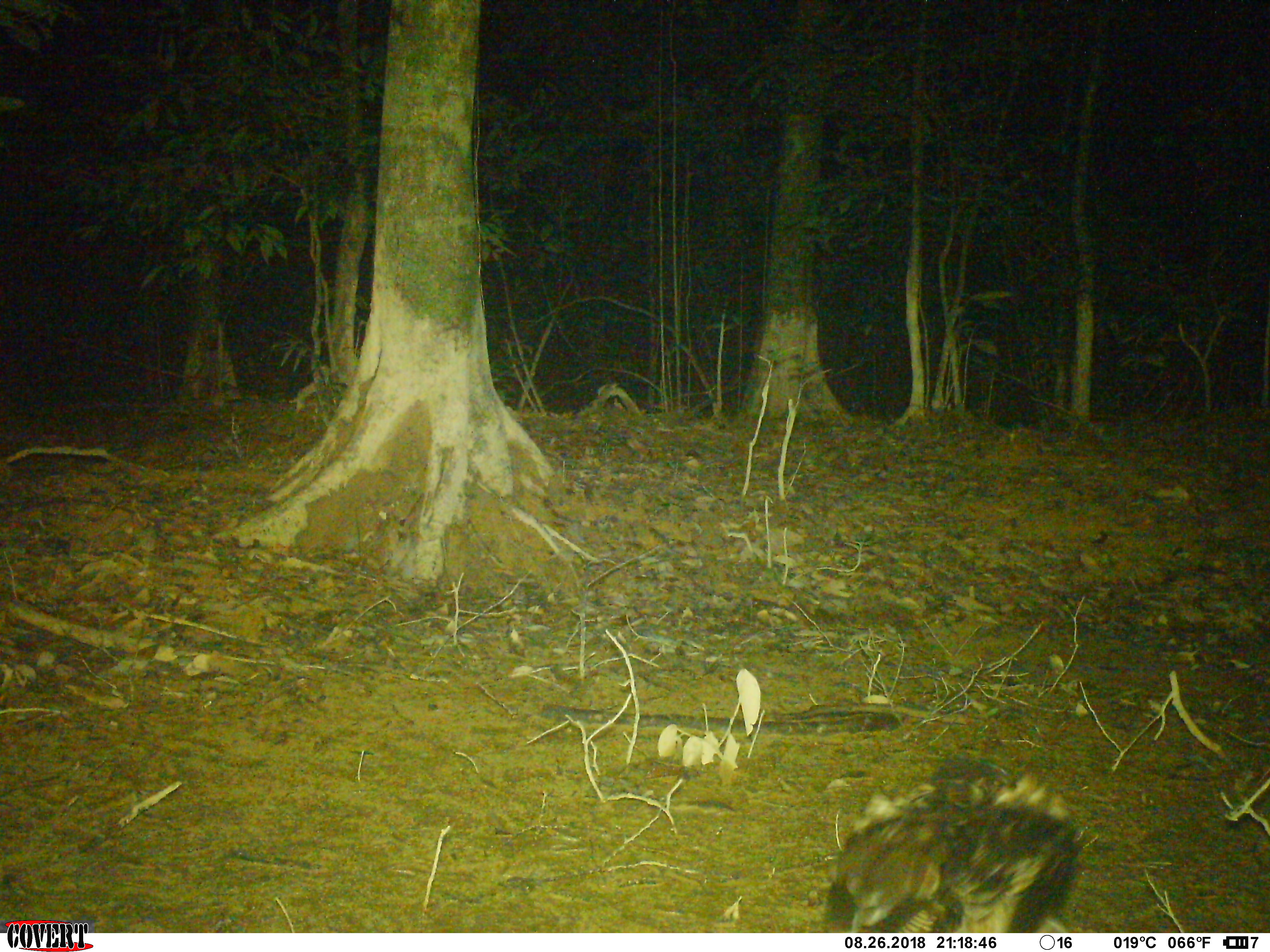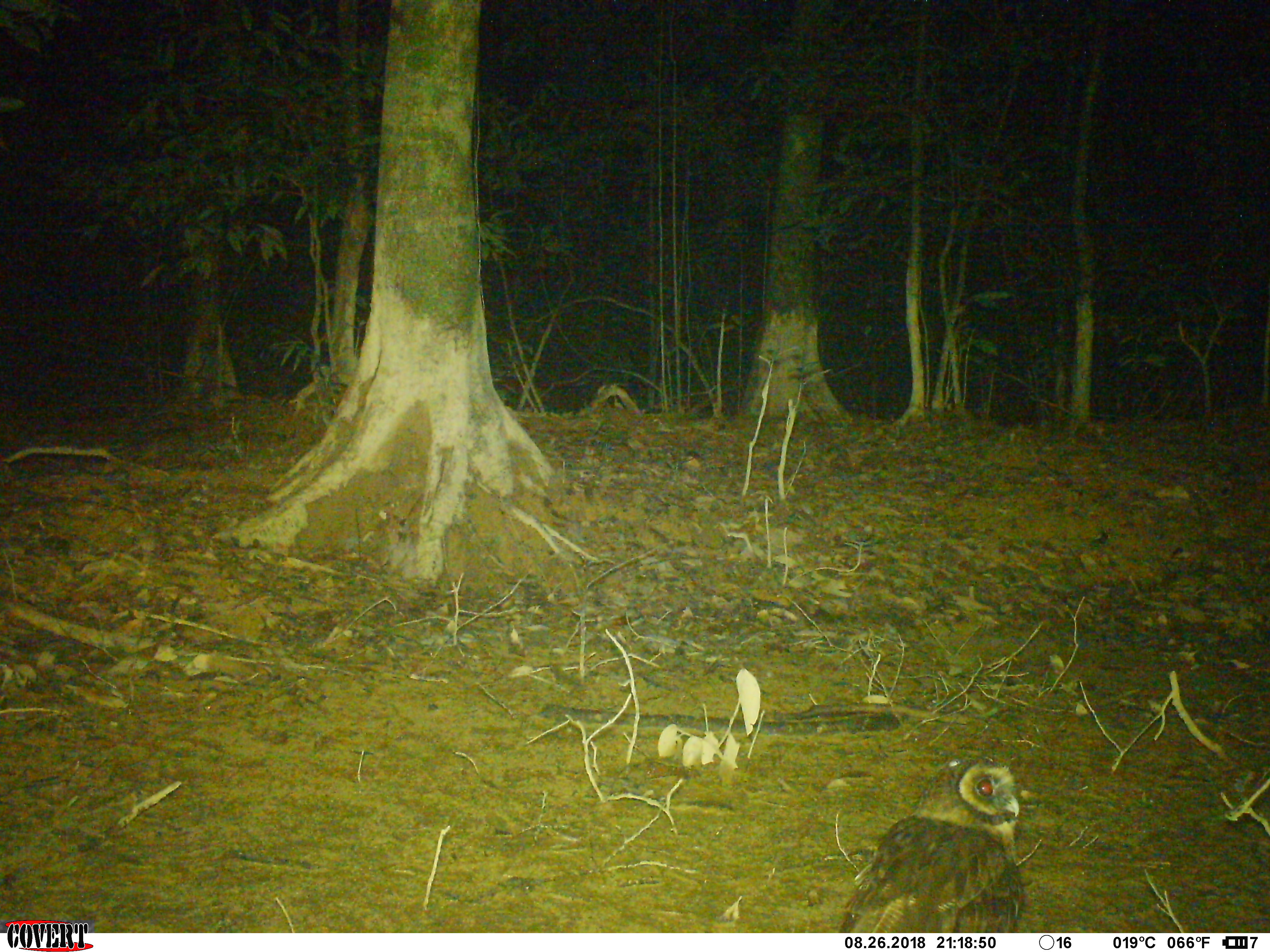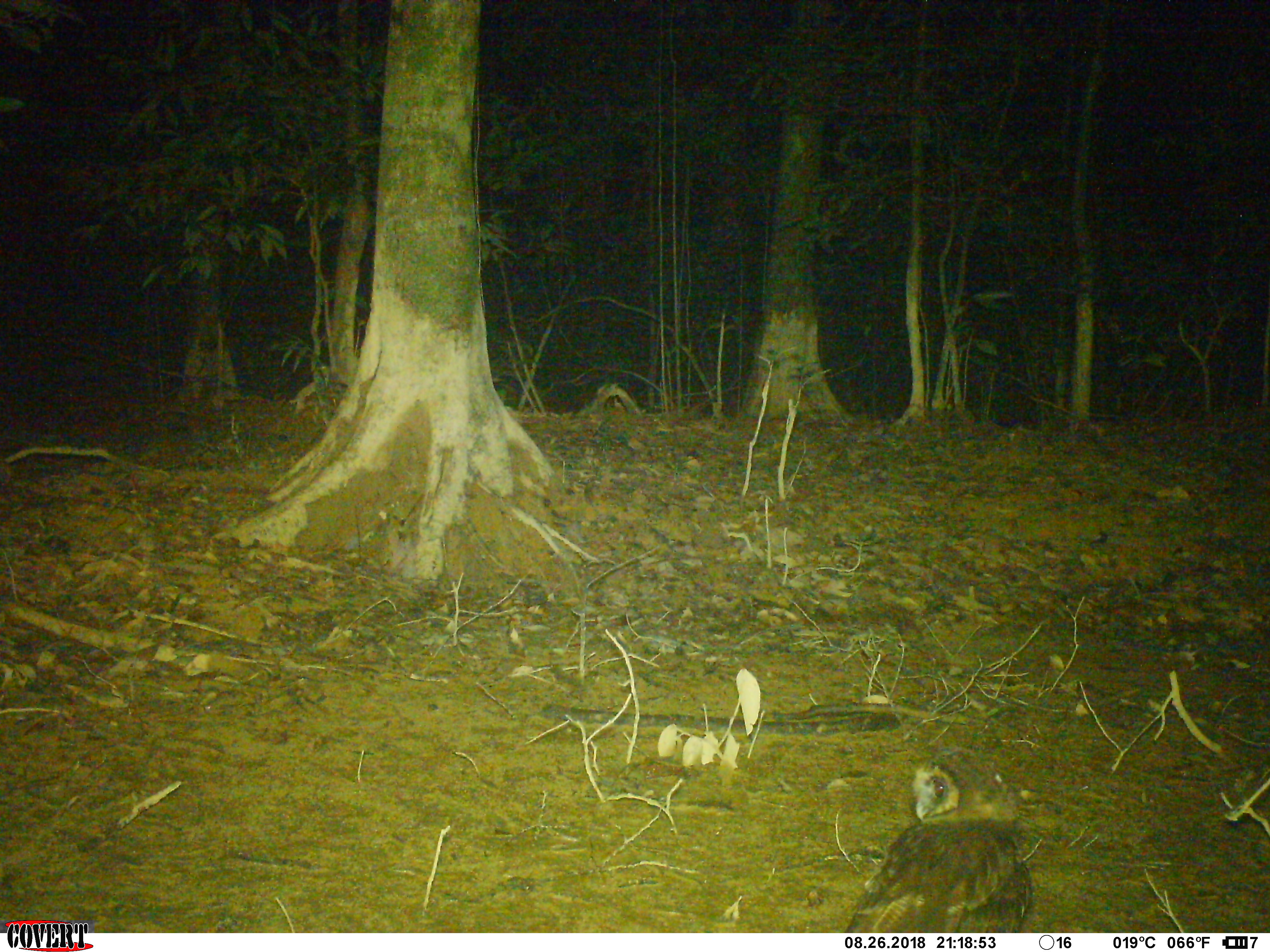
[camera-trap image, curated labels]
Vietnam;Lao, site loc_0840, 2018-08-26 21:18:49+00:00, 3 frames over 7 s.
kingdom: Animalia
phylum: Chordata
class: Aves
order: Strigiformes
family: Strigidae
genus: Strix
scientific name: Strix leptogrammica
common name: brown wood owl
Brown wood owl (Strix leptogrammica). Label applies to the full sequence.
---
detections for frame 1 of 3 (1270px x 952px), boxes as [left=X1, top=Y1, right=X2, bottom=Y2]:
brown wood owl: [left=825, top=755, right=1083, bottom=933]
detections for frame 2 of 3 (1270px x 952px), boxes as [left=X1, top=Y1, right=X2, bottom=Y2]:
brown wood owl: [left=837, top=757, right=1024, bottom=933]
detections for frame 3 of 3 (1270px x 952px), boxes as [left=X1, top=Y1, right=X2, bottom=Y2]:
brown wood owl: [left=842, top=747, right=1033, bottom=933]